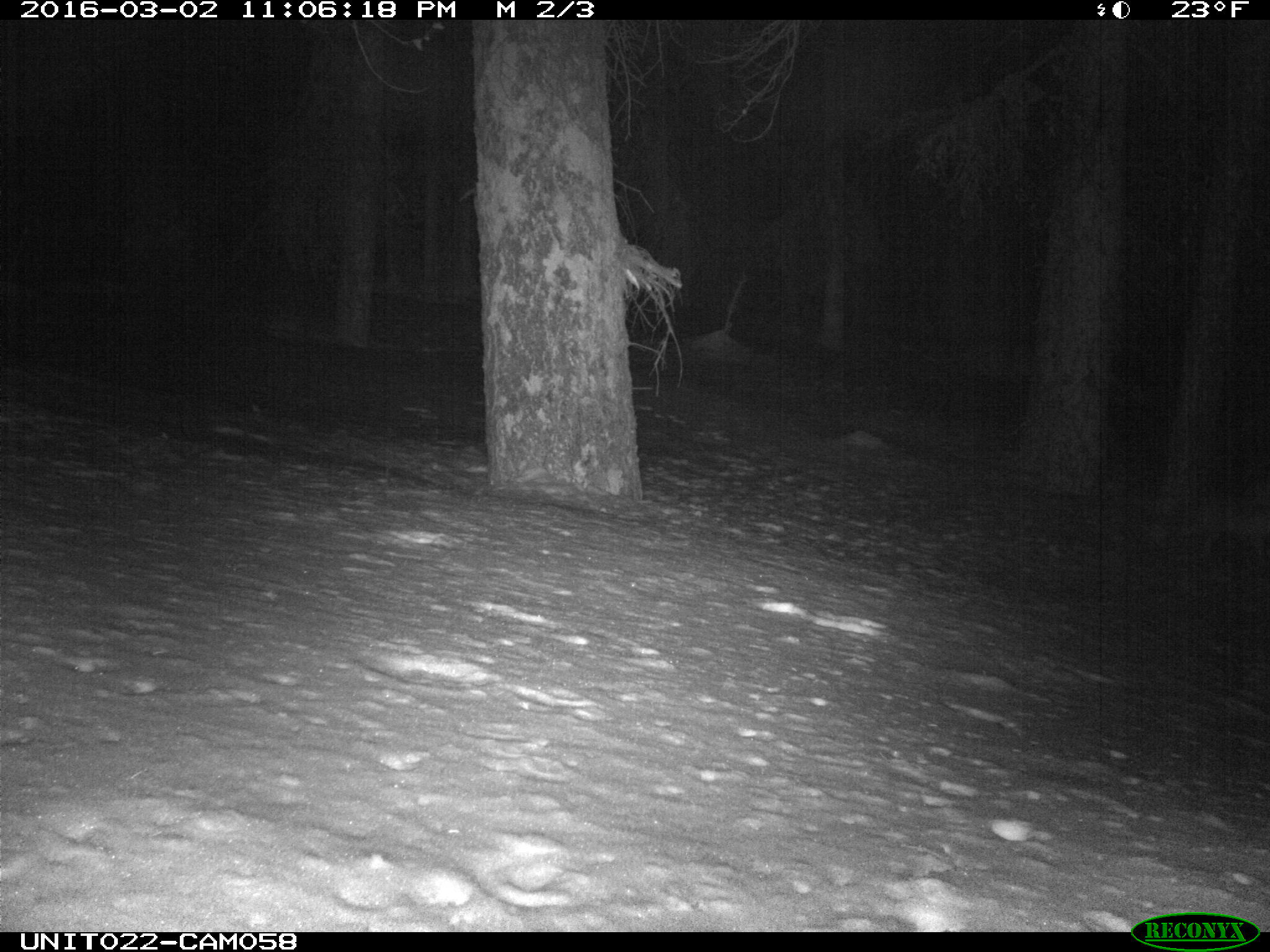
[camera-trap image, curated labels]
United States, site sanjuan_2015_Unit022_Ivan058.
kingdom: Animalia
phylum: Chordata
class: Mammalia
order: Carnivora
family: Canidae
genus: Vulpes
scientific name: Vulpes vulpes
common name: red fox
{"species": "Vulpes vulpes (red fox)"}